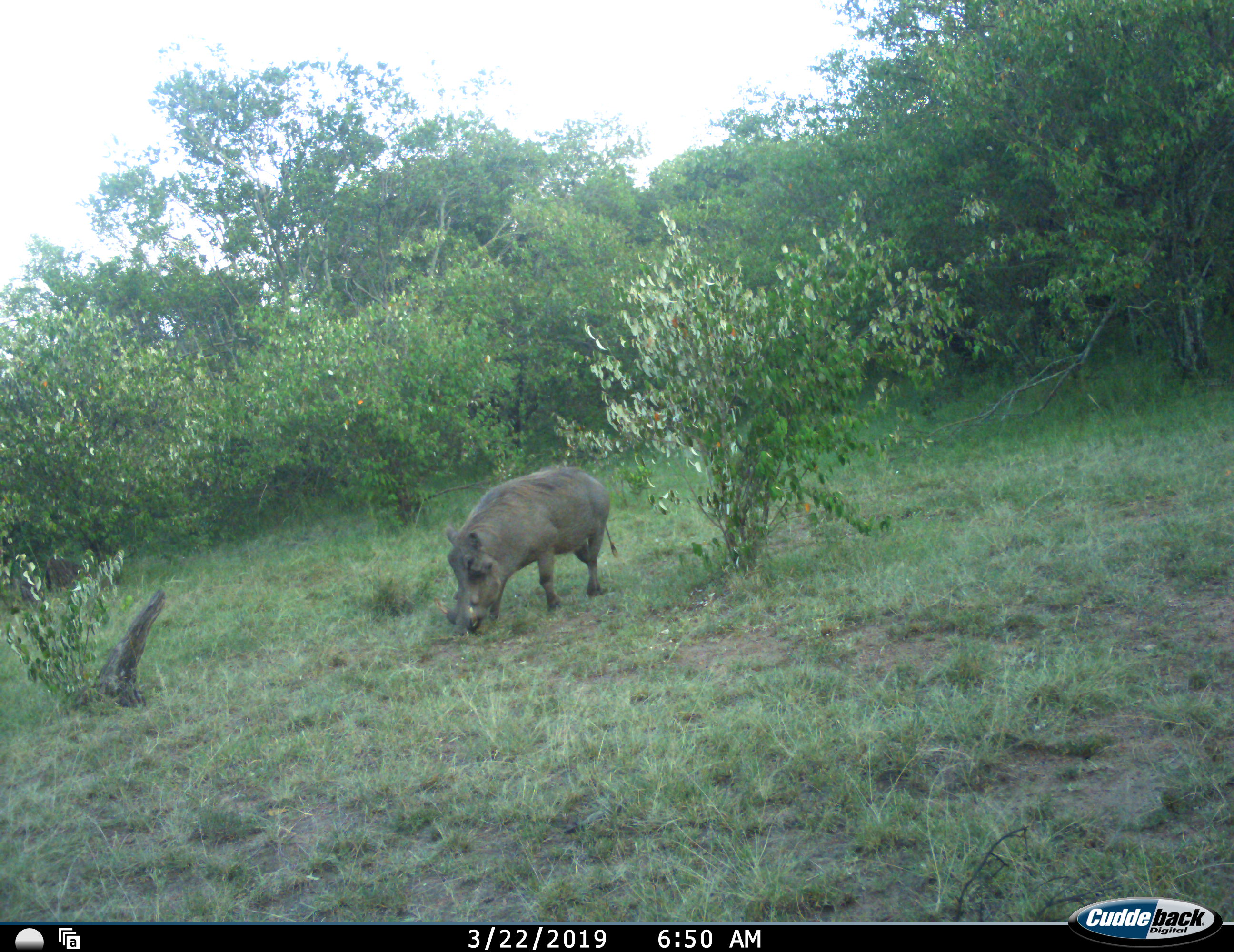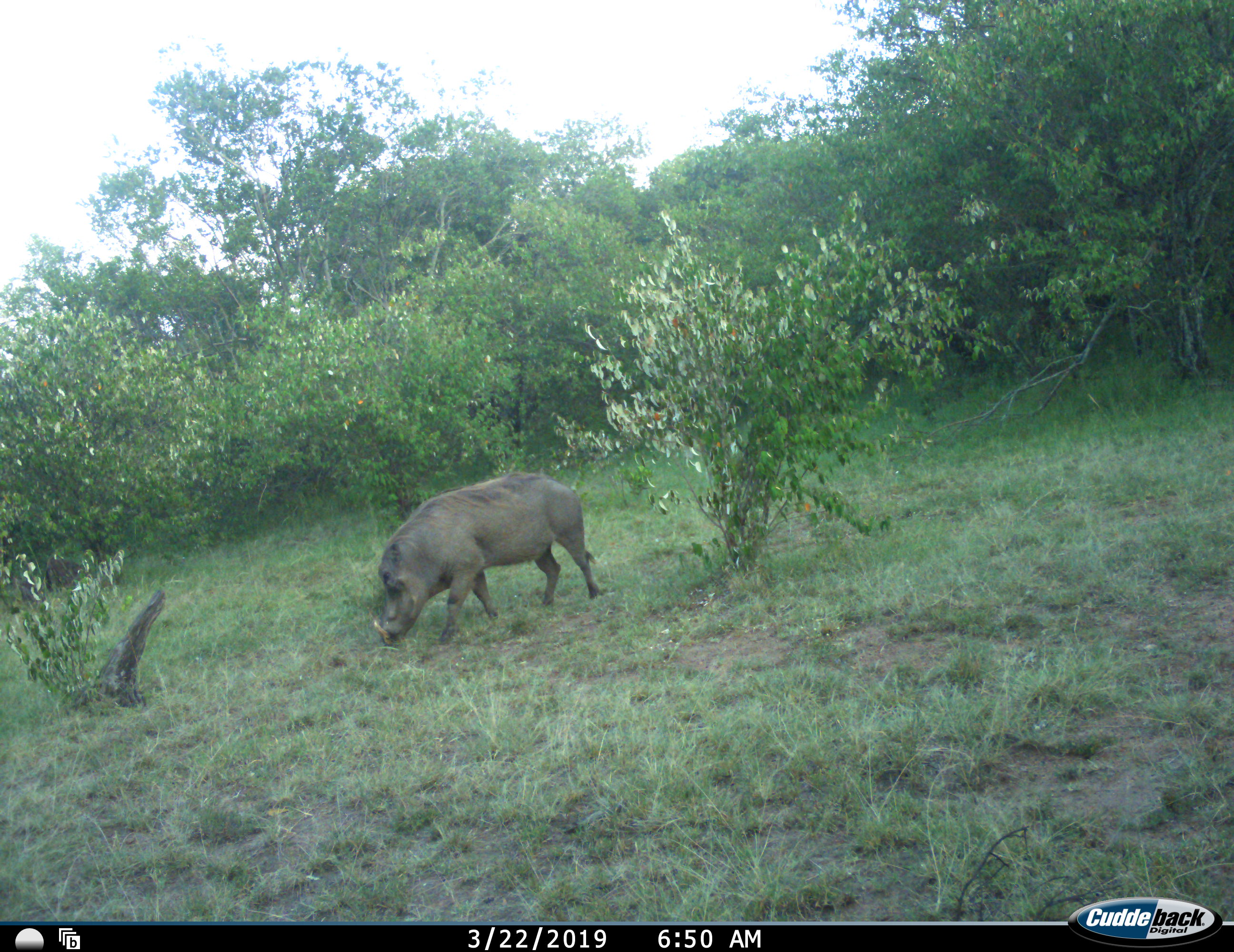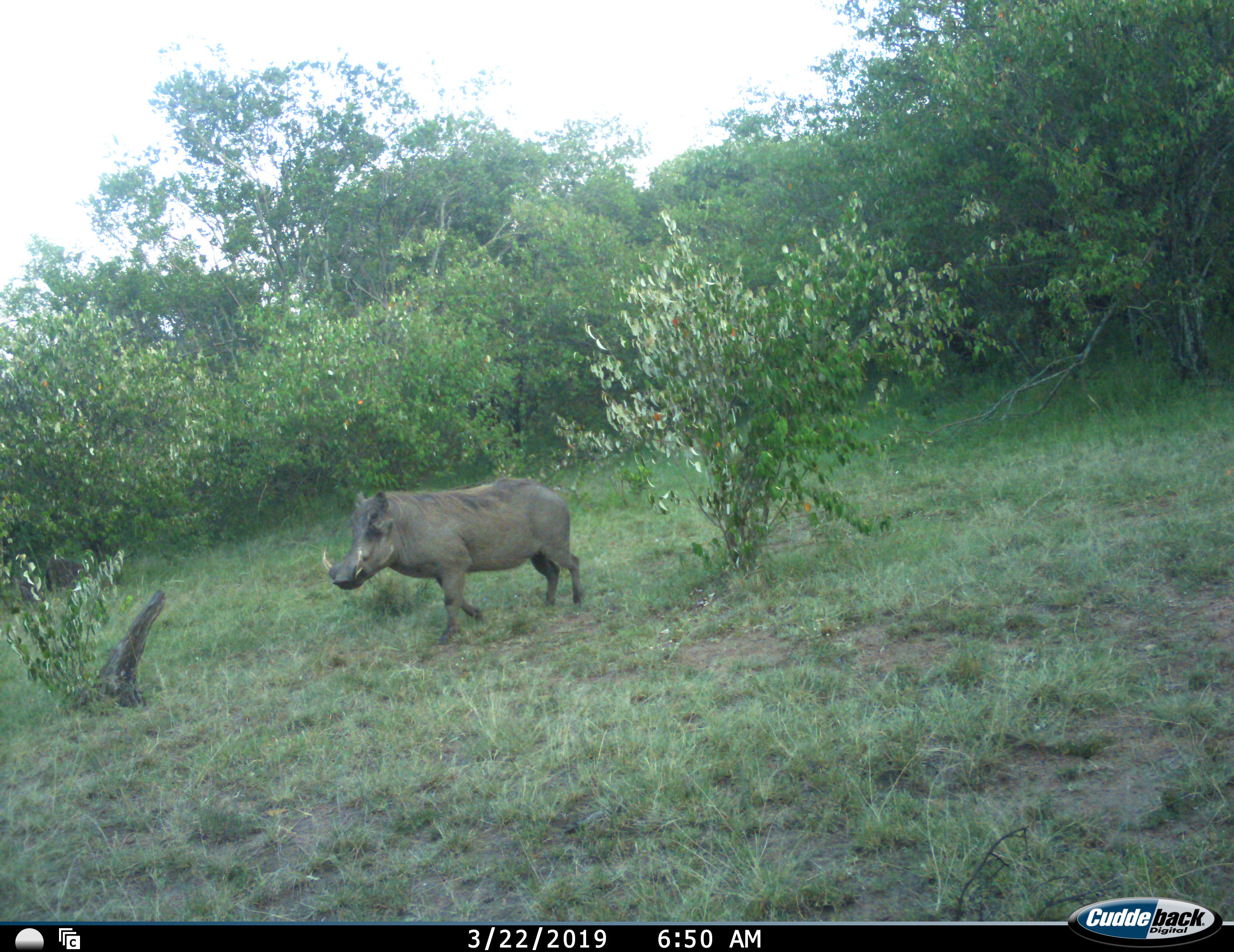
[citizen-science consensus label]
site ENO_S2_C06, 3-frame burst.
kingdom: Animalia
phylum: Chordata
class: Mammalia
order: Artiodactyla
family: Suidae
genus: Phacochoerus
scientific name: Phacochoerus africanus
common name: warthog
Warthog (Phacochoerus africanus), count 1. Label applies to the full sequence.